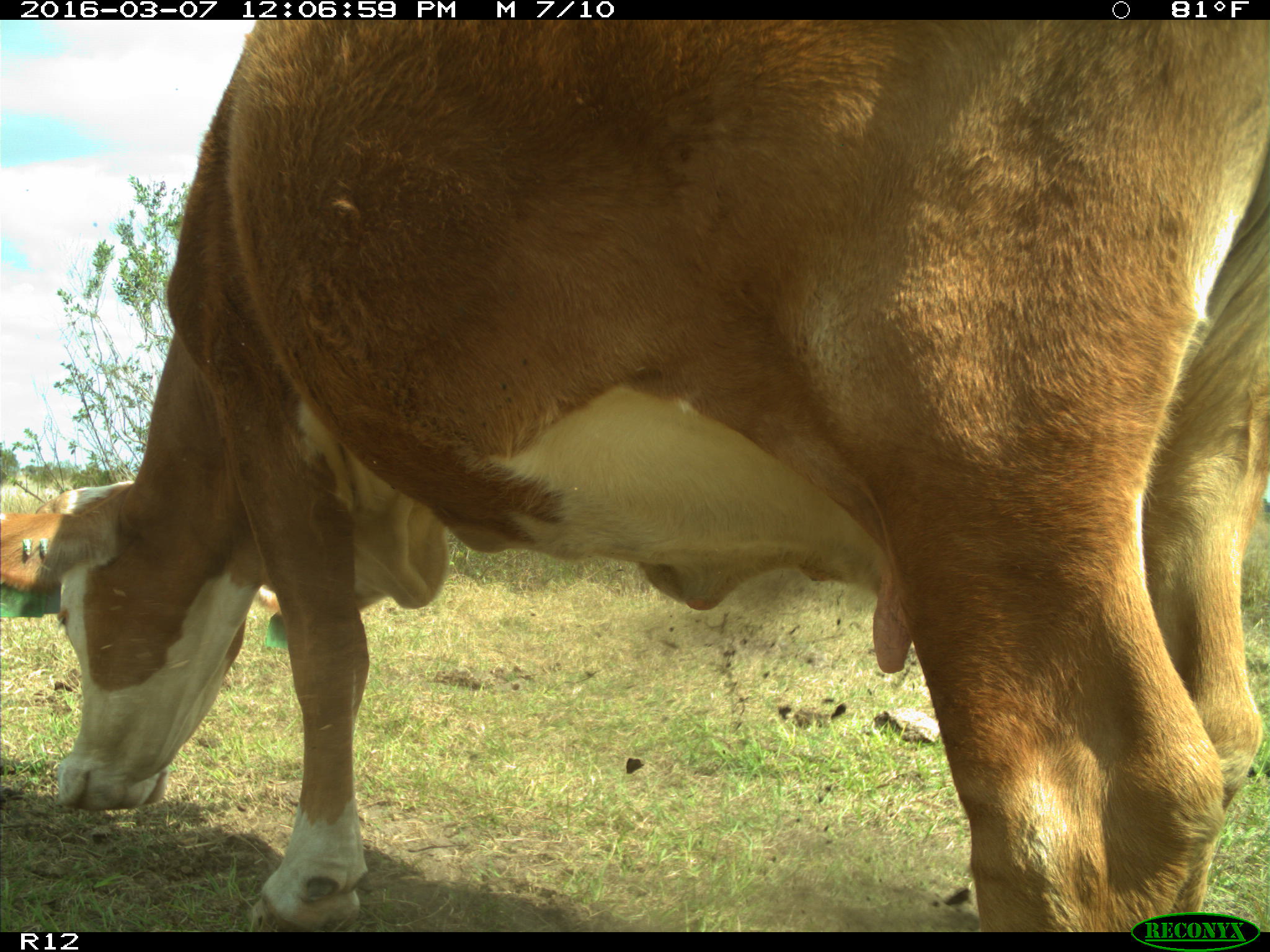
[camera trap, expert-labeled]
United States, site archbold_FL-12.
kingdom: Animalia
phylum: Chordata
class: Mammalia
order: Artiodactyla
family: Bovidae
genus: Bos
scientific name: Bos taurus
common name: domestic cow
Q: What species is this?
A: Bos taurus (domestic cow).